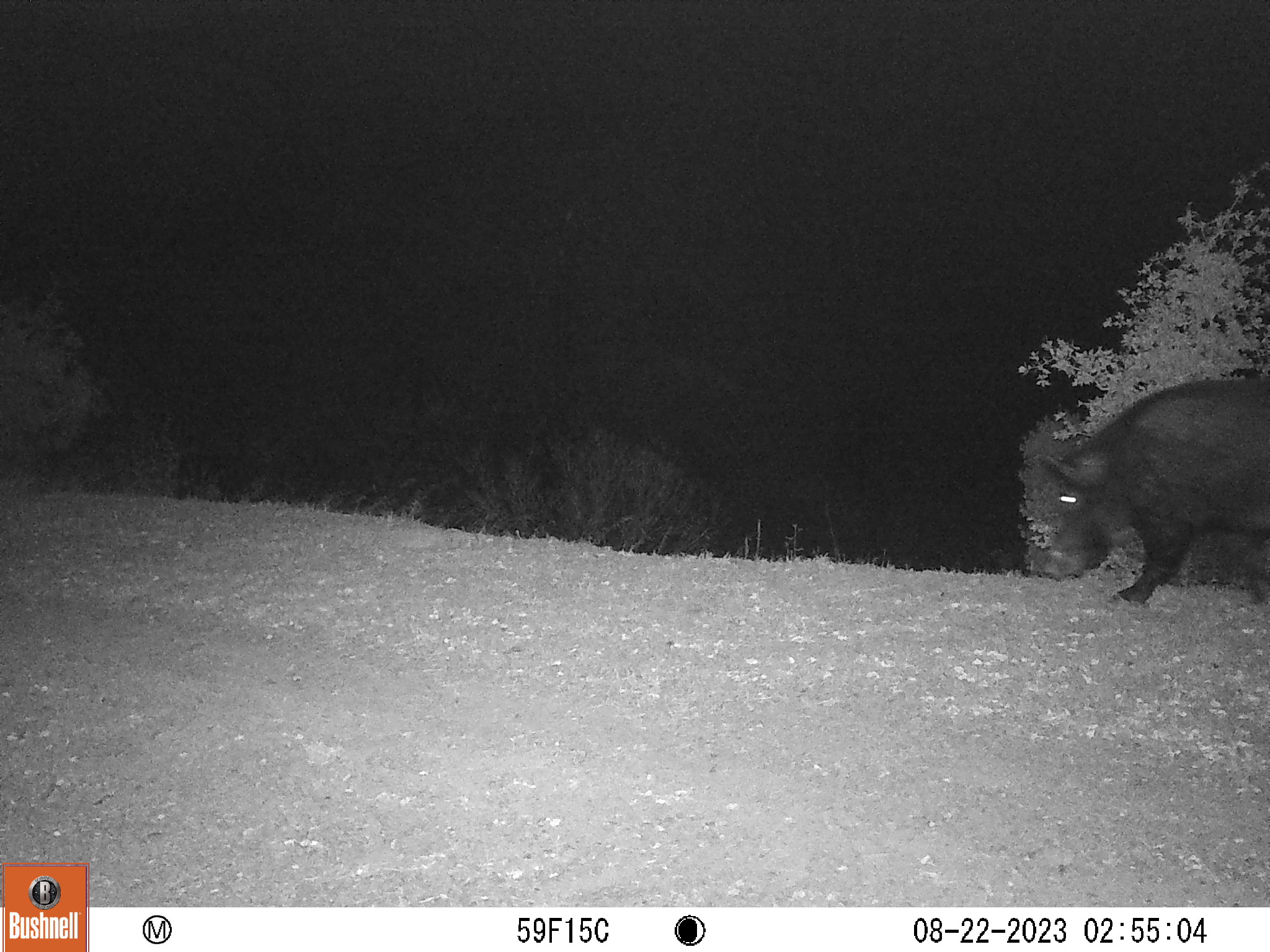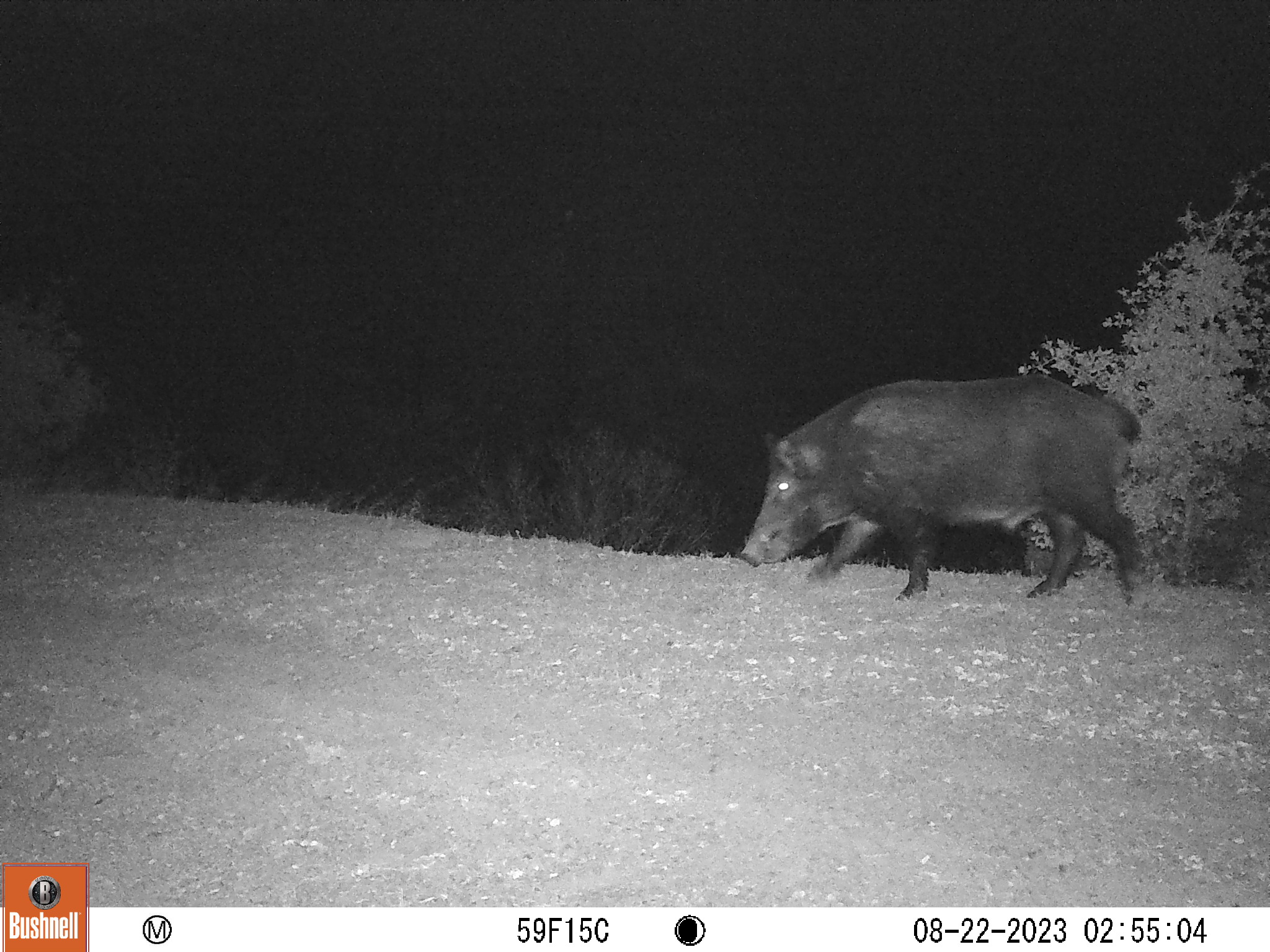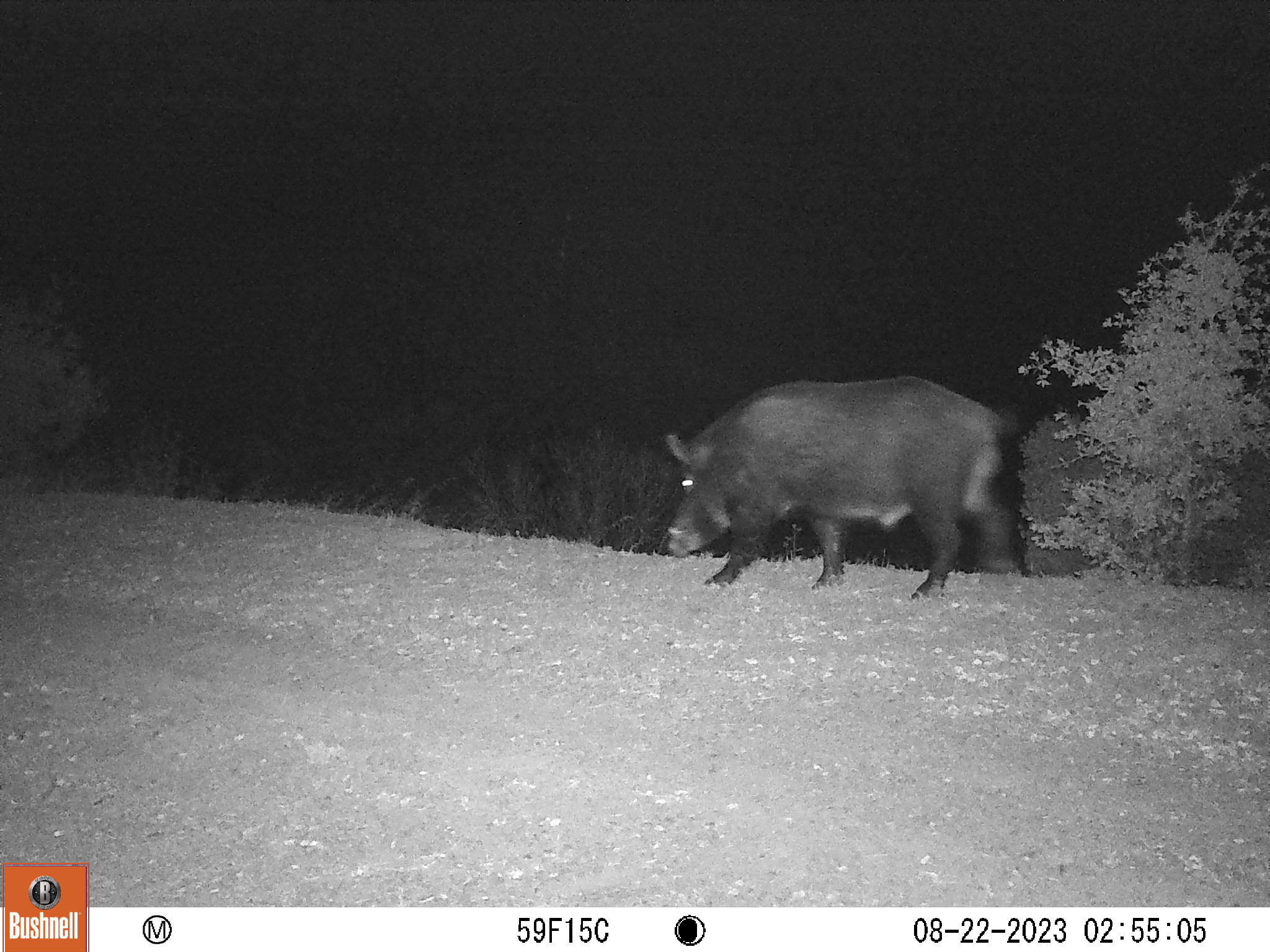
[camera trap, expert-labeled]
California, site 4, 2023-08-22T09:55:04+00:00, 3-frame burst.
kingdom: Animalia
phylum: Chordata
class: Mammalia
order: Artiodactyla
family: Suidae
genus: Sus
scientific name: Sus scrofa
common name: wild boar